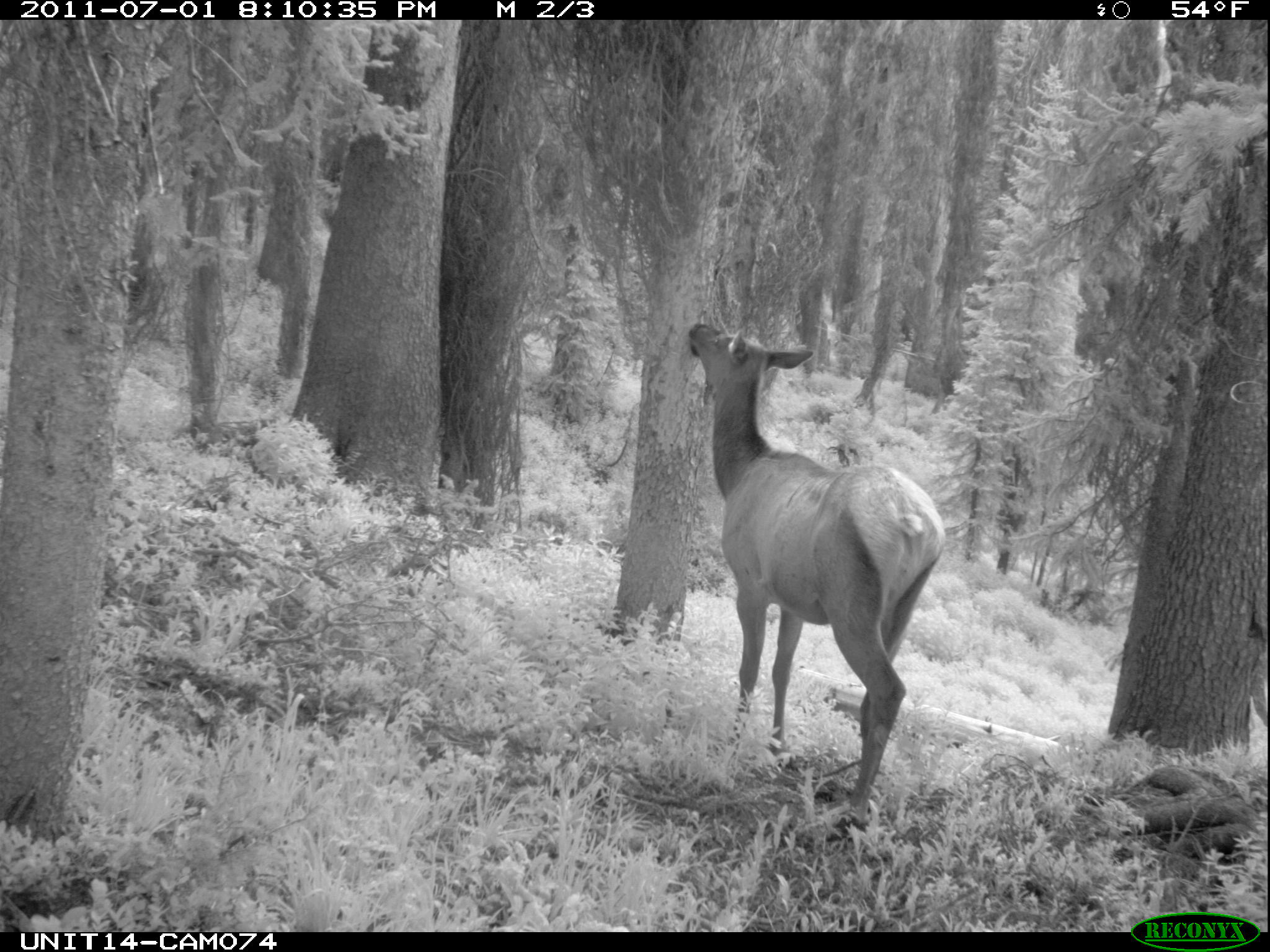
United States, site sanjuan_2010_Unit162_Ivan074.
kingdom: Animalia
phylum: Chordata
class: Mammalia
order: Artiodactyla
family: Cervidae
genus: Cervus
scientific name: Cervus elaphus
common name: red deer